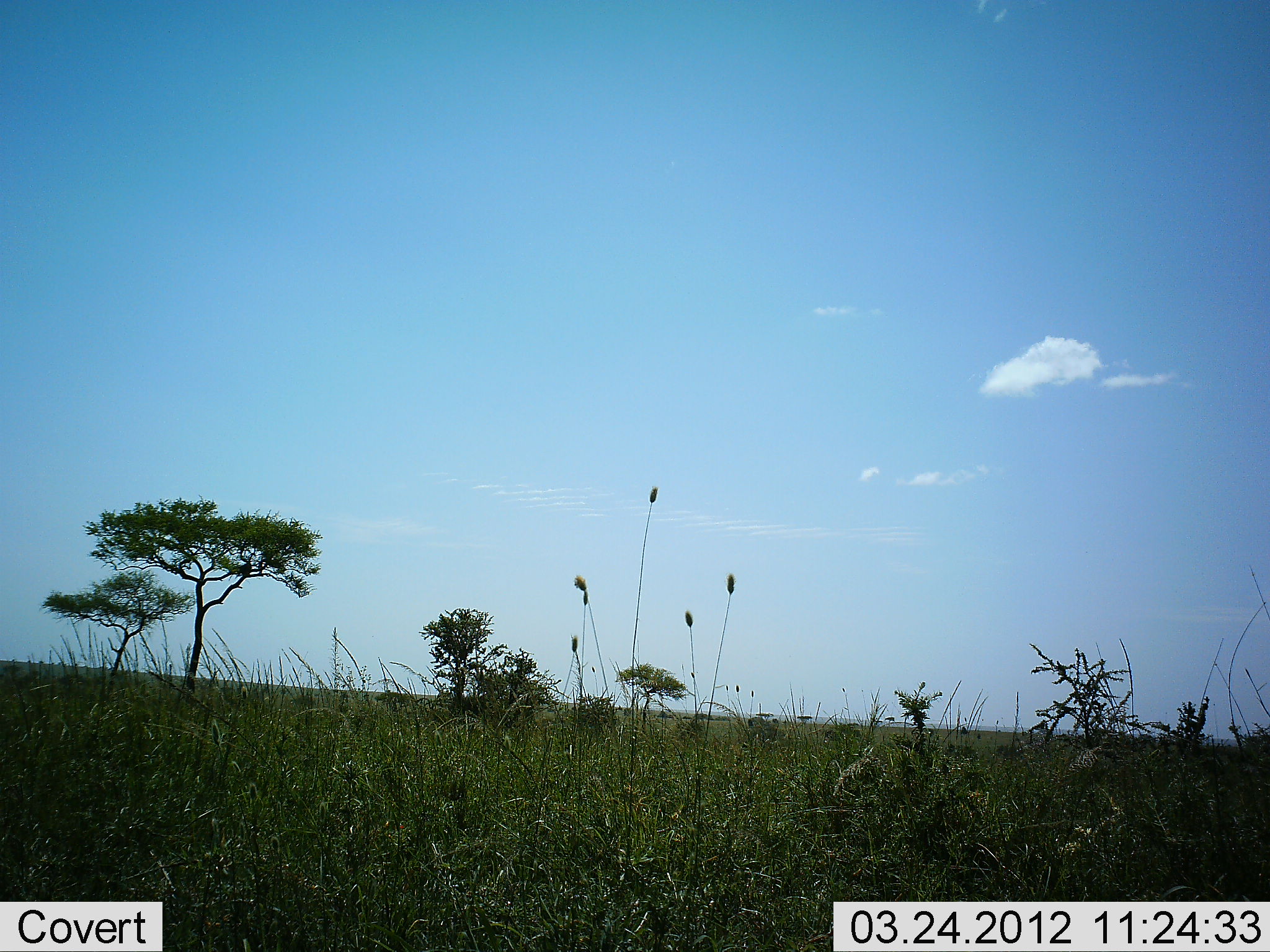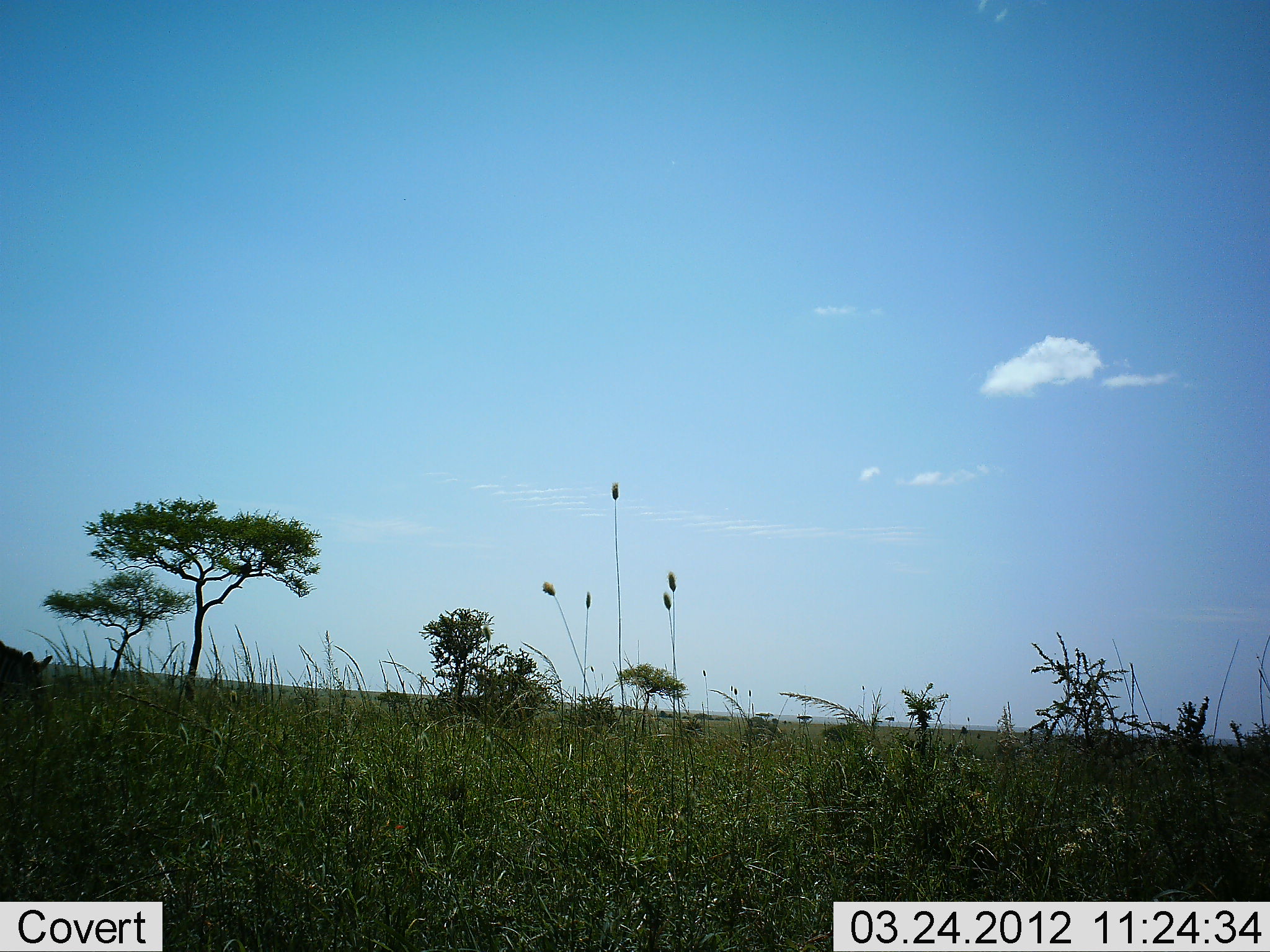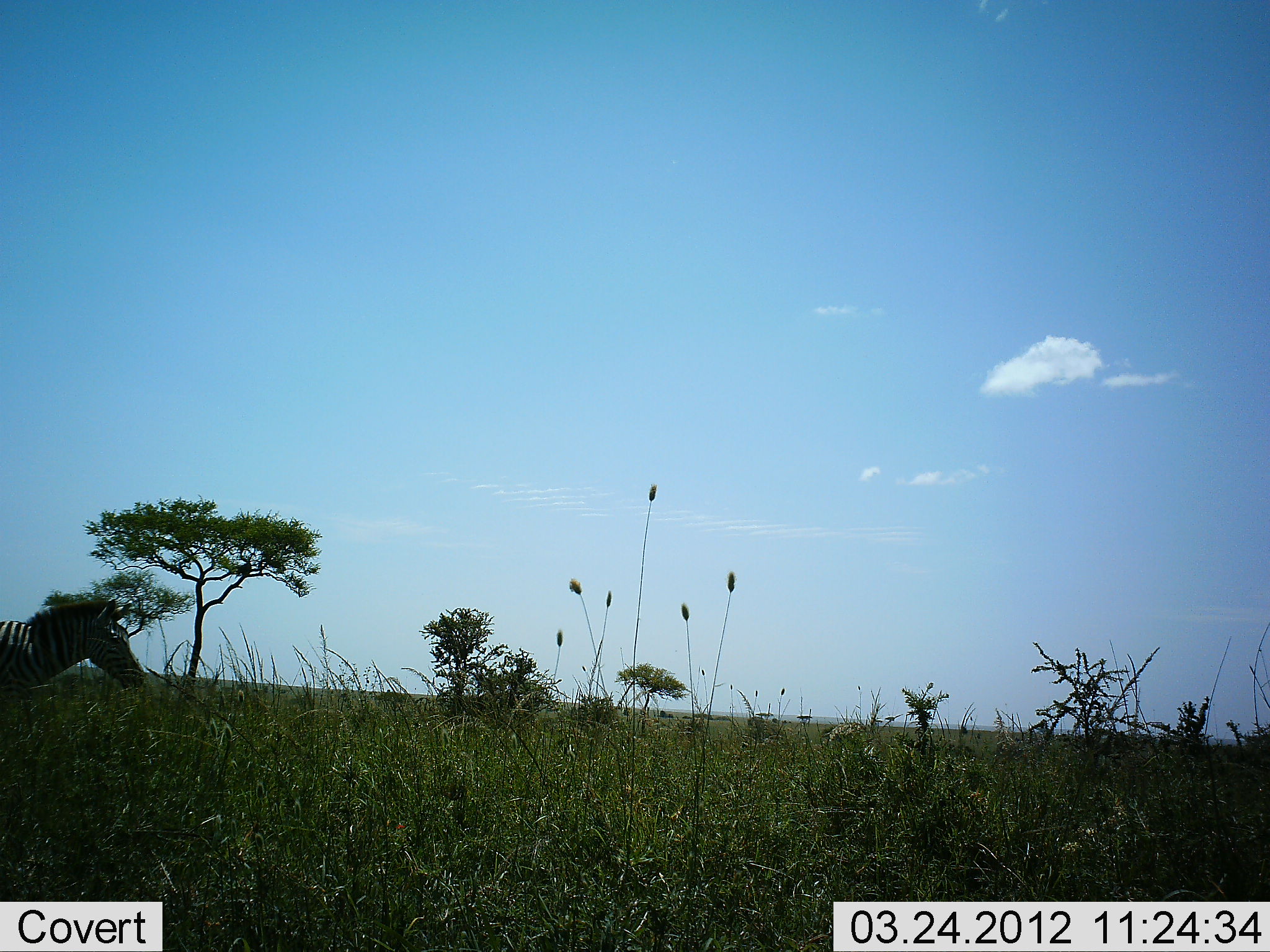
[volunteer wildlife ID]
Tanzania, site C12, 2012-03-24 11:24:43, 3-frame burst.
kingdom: Animalia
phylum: Chordata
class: Mammalia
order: Perissodactyla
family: Equidae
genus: Equus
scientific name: Equus quagga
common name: plains zebra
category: zebra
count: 1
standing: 0%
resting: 0%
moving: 100%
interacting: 0%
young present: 0%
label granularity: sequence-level